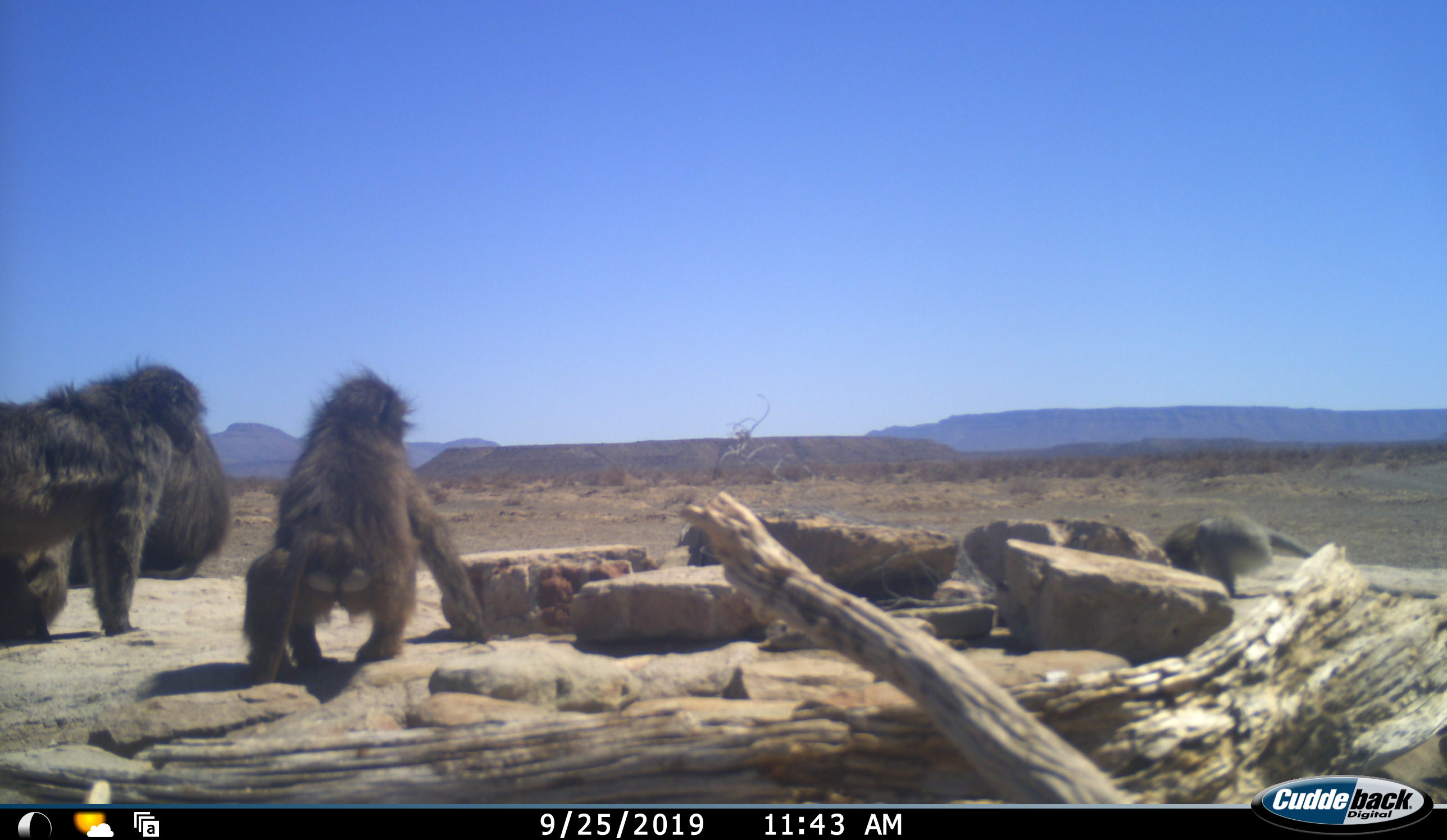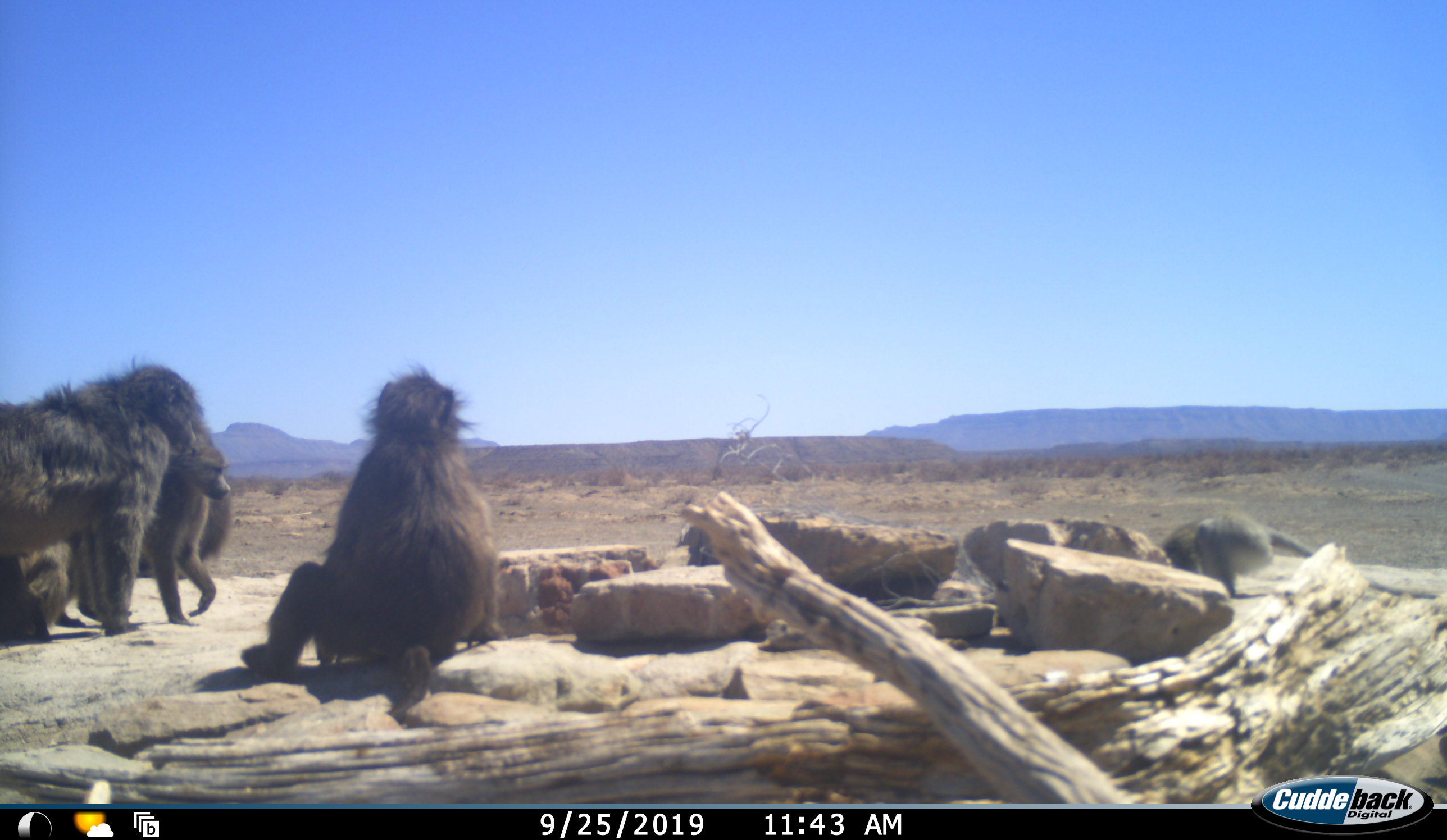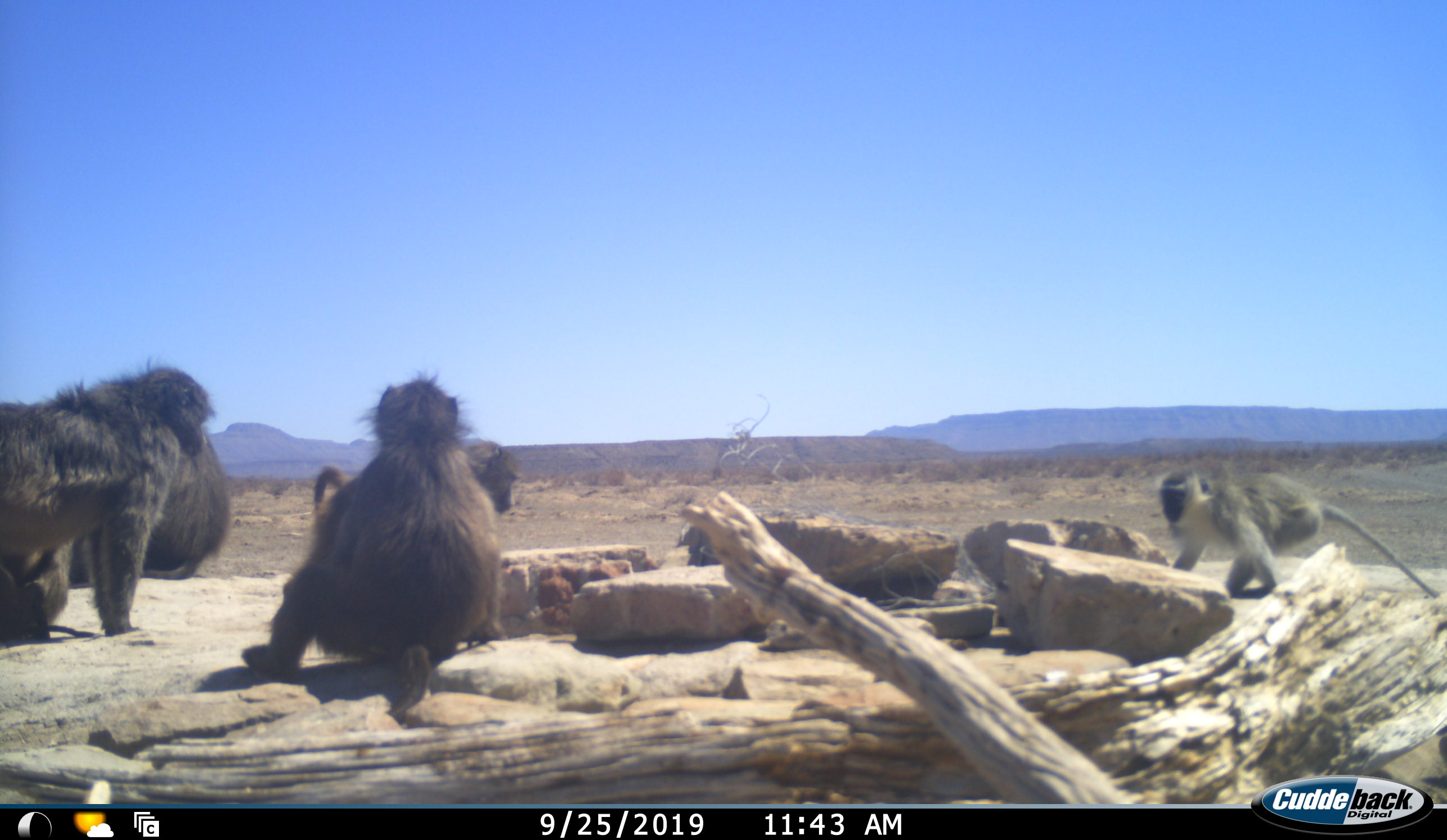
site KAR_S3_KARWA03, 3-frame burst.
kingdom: Animalia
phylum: Chordata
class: Mammalia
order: Primates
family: Cercopithecidae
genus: Papio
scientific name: Papio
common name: baboon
Baboon (Papio), count 4. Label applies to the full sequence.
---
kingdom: Animalia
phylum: Chordata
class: Mammalia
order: Primates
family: Cercopithecidae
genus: Chlorocebus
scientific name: Chlorocebus pygerythrus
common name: vervet monkey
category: monkeyvervet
Monkeyvervet (vervet monkey) (Chlorocebus pygerythrus), count 1. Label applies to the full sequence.